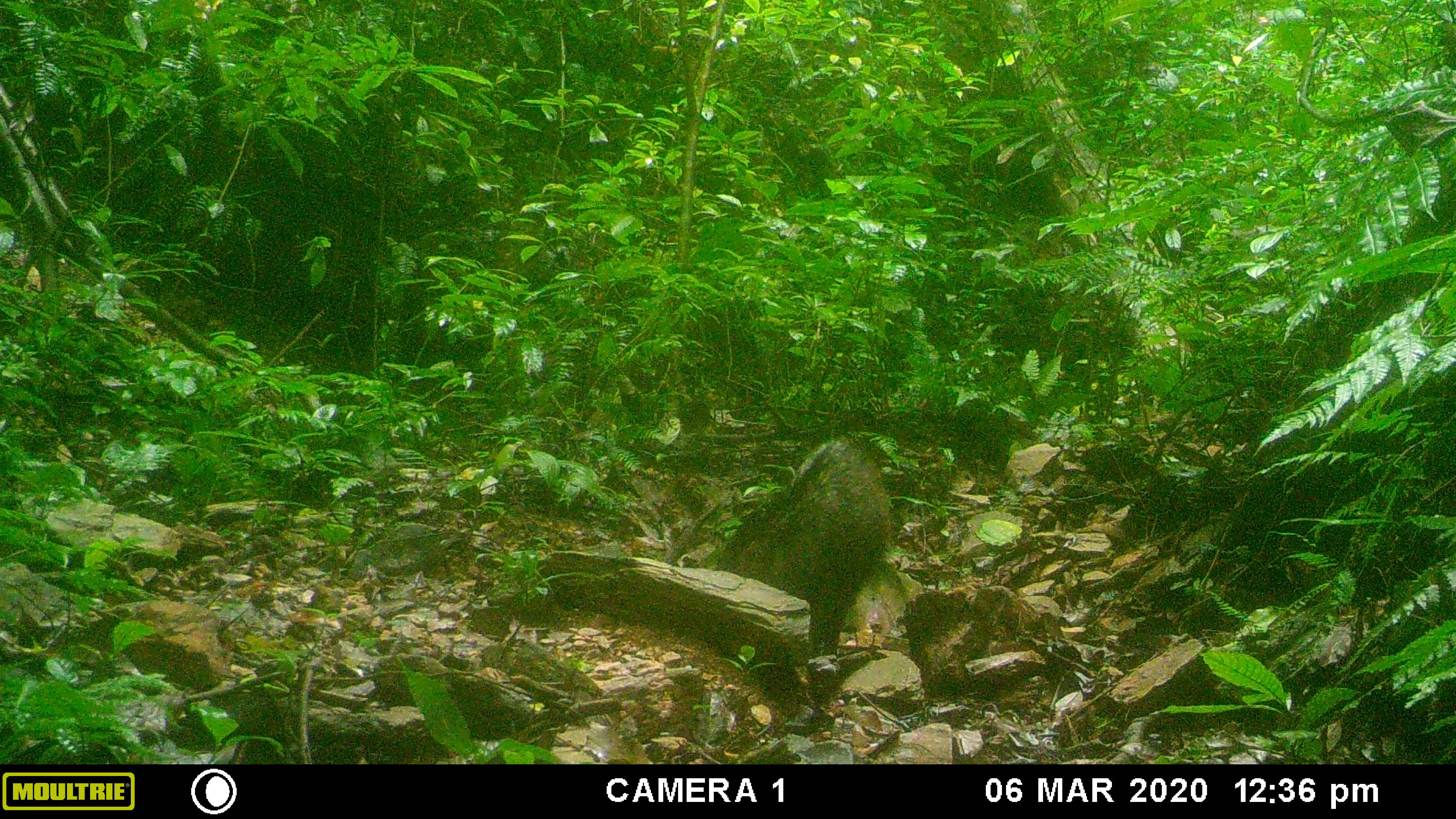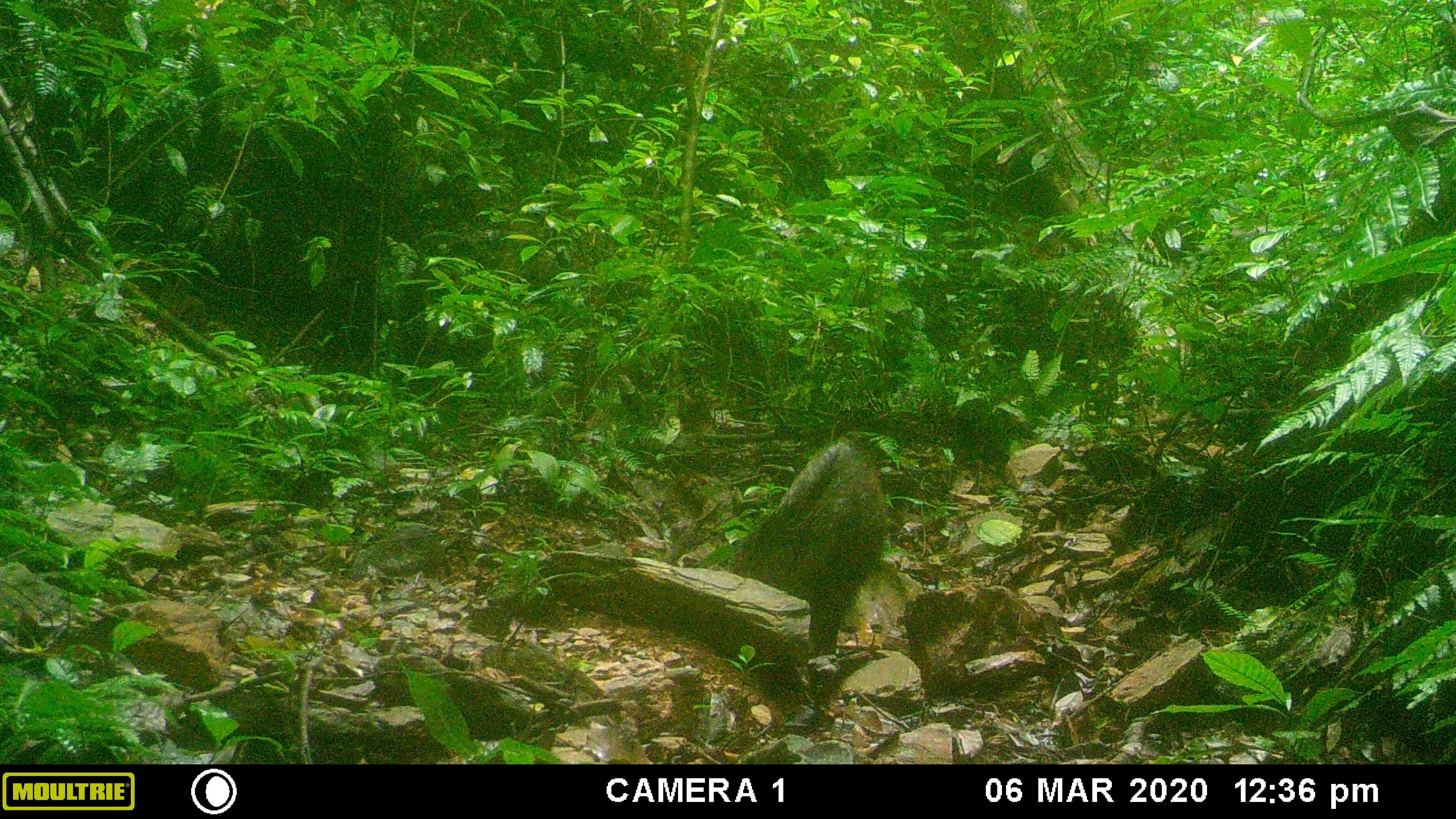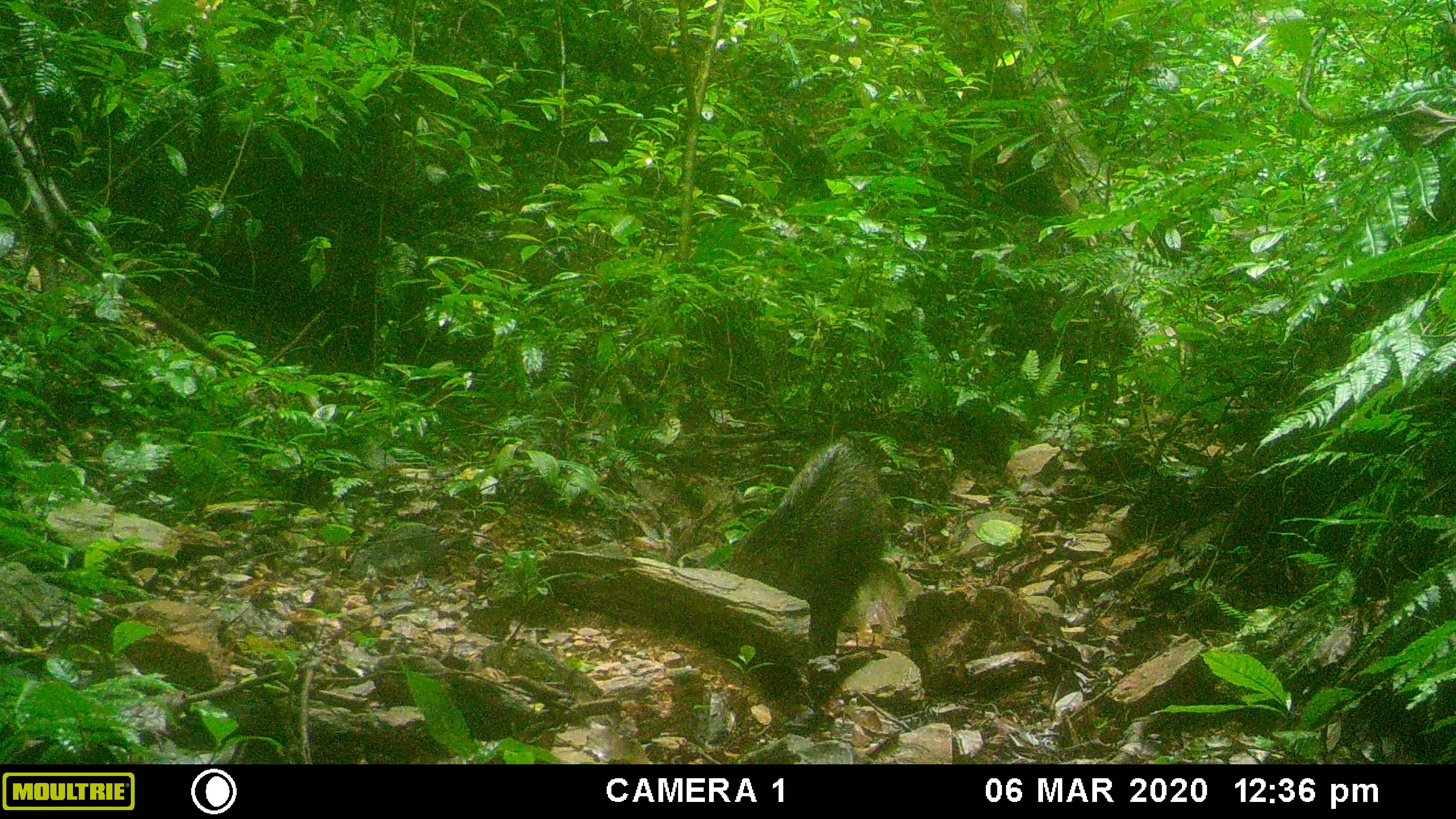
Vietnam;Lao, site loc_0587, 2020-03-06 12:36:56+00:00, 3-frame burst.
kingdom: Animalia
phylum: Chordata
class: Mammalia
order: Artiodactyla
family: Suidae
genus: Sus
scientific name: Sus scrofa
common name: eurasian wild pig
Eurasian wild pig (Sus scrofa). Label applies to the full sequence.